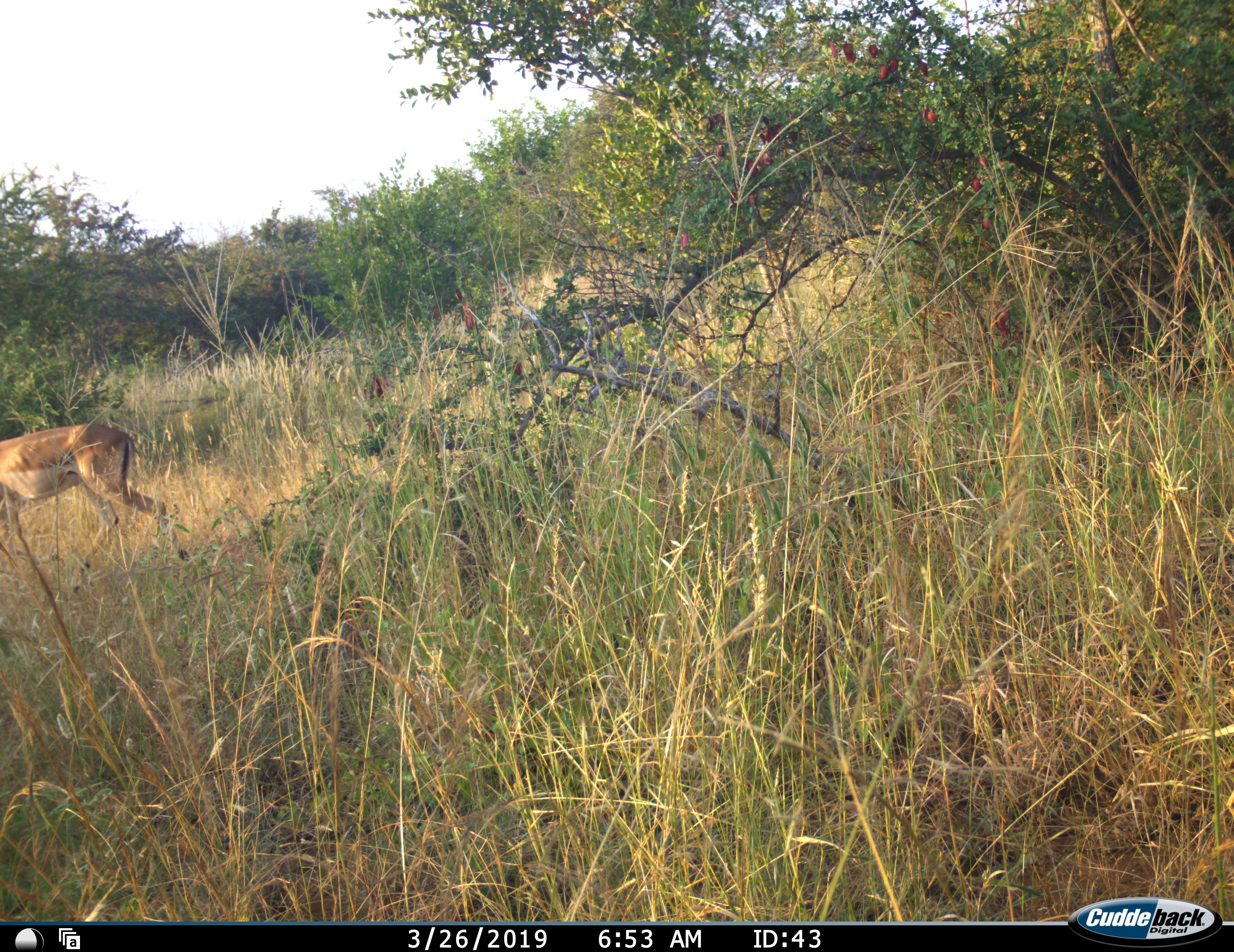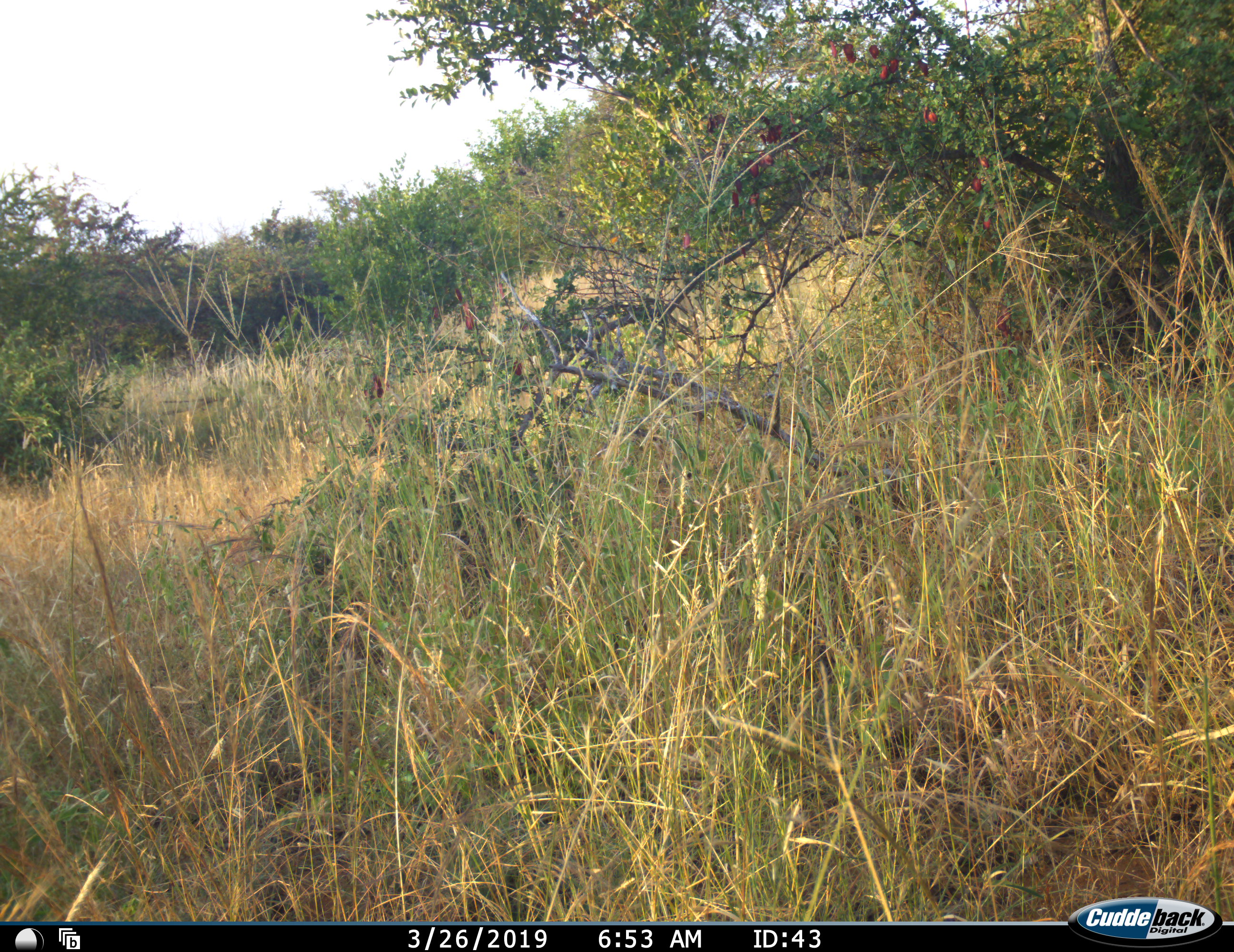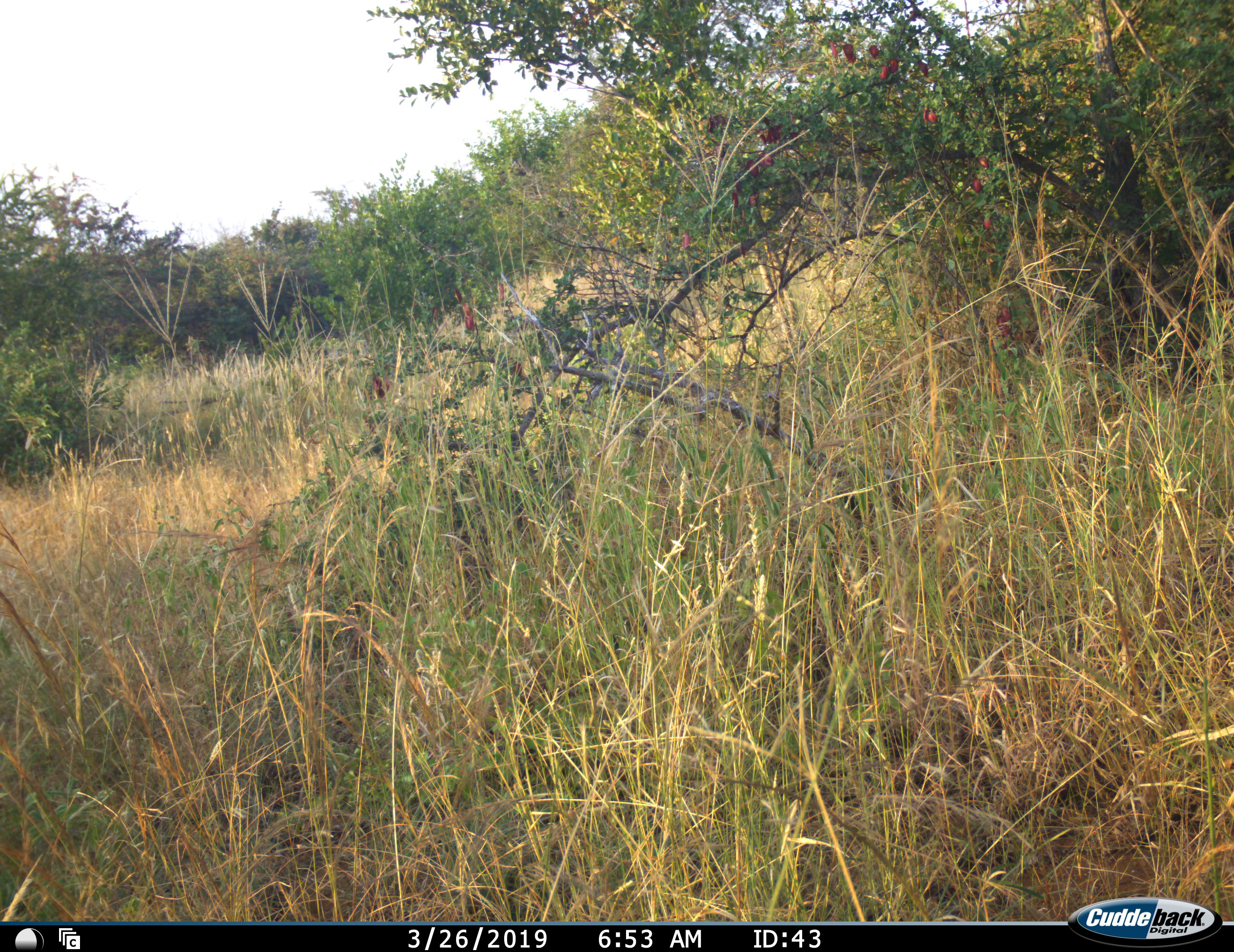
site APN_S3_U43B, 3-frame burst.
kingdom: Animalia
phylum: Chordata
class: Mammalia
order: Artiodactyla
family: Bovidae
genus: Aepyceros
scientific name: Aepyceros melampus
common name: impala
Impala (Aepyceros melampus), count 1. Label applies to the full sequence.